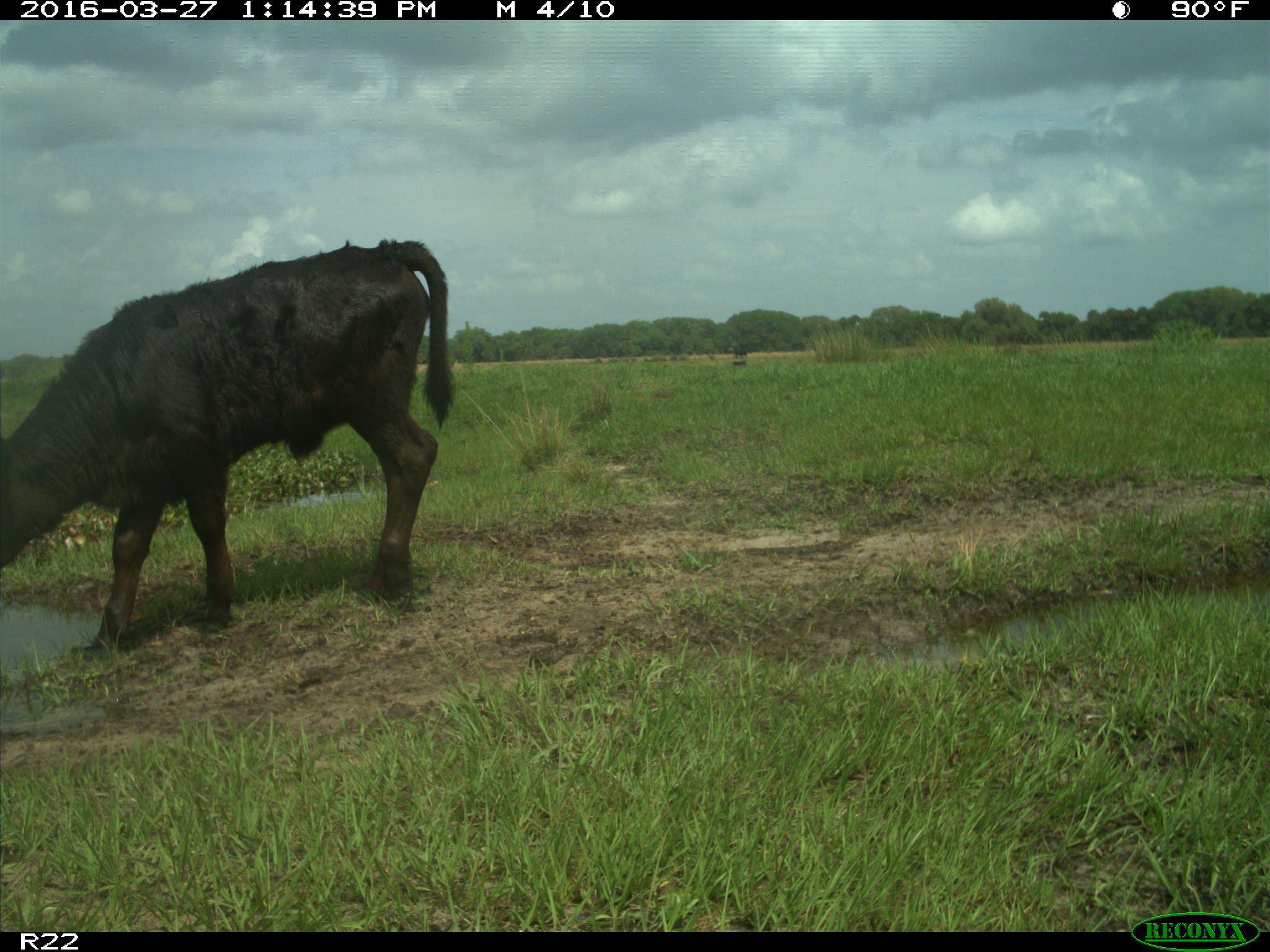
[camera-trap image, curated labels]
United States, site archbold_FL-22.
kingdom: Animalia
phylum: Chordata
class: Mammalia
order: Artiodactyla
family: Bovidae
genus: Bos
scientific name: Bos taurus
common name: domestic cow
Bos taurus (domestic cow).